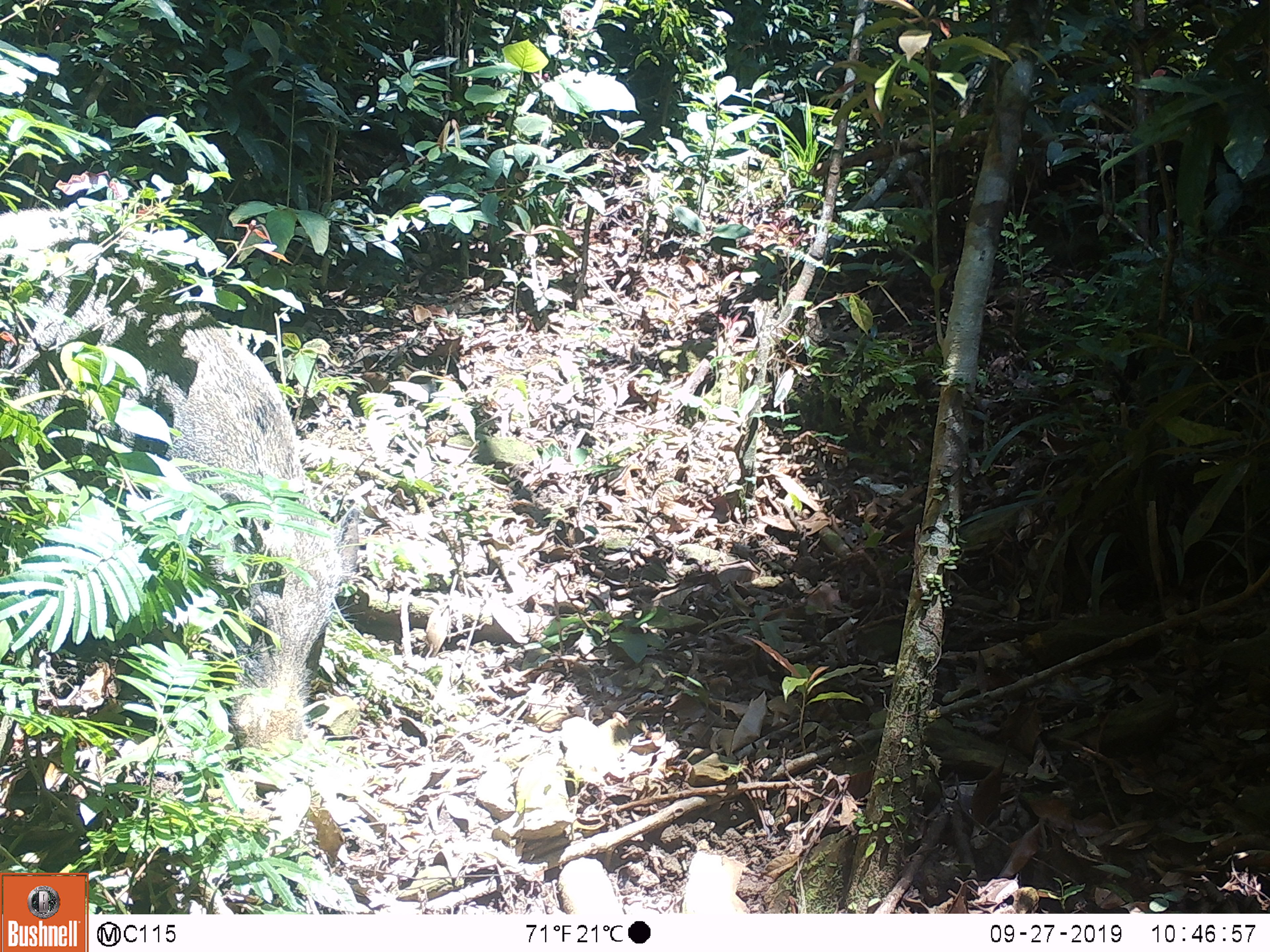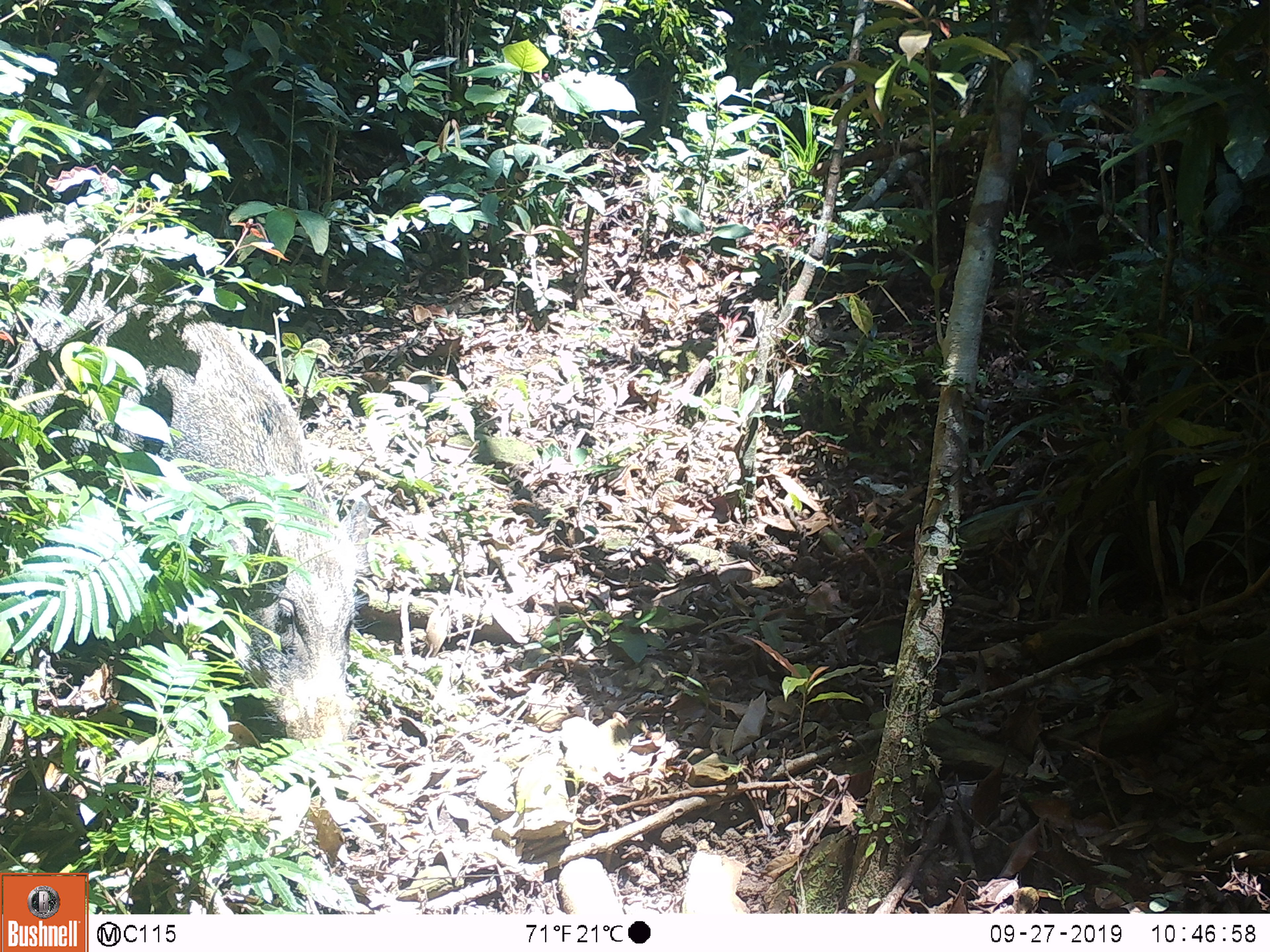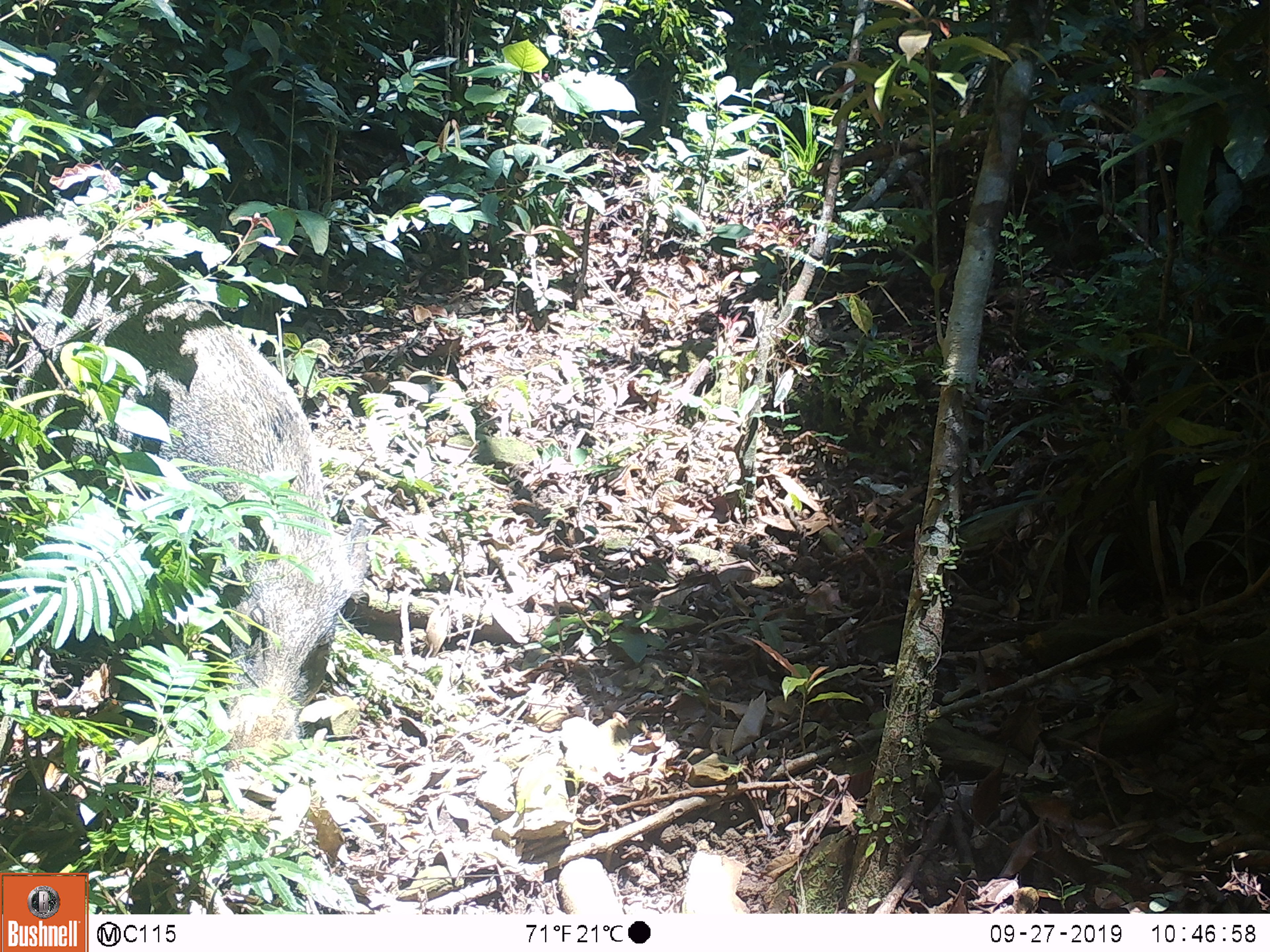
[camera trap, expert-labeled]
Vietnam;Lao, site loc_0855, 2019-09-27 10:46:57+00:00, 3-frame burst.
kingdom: Animalia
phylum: Chordata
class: Mammalia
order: Artiodactyla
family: Suidae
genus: Sus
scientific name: Sus scrofa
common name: eurasian wild pig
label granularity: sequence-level